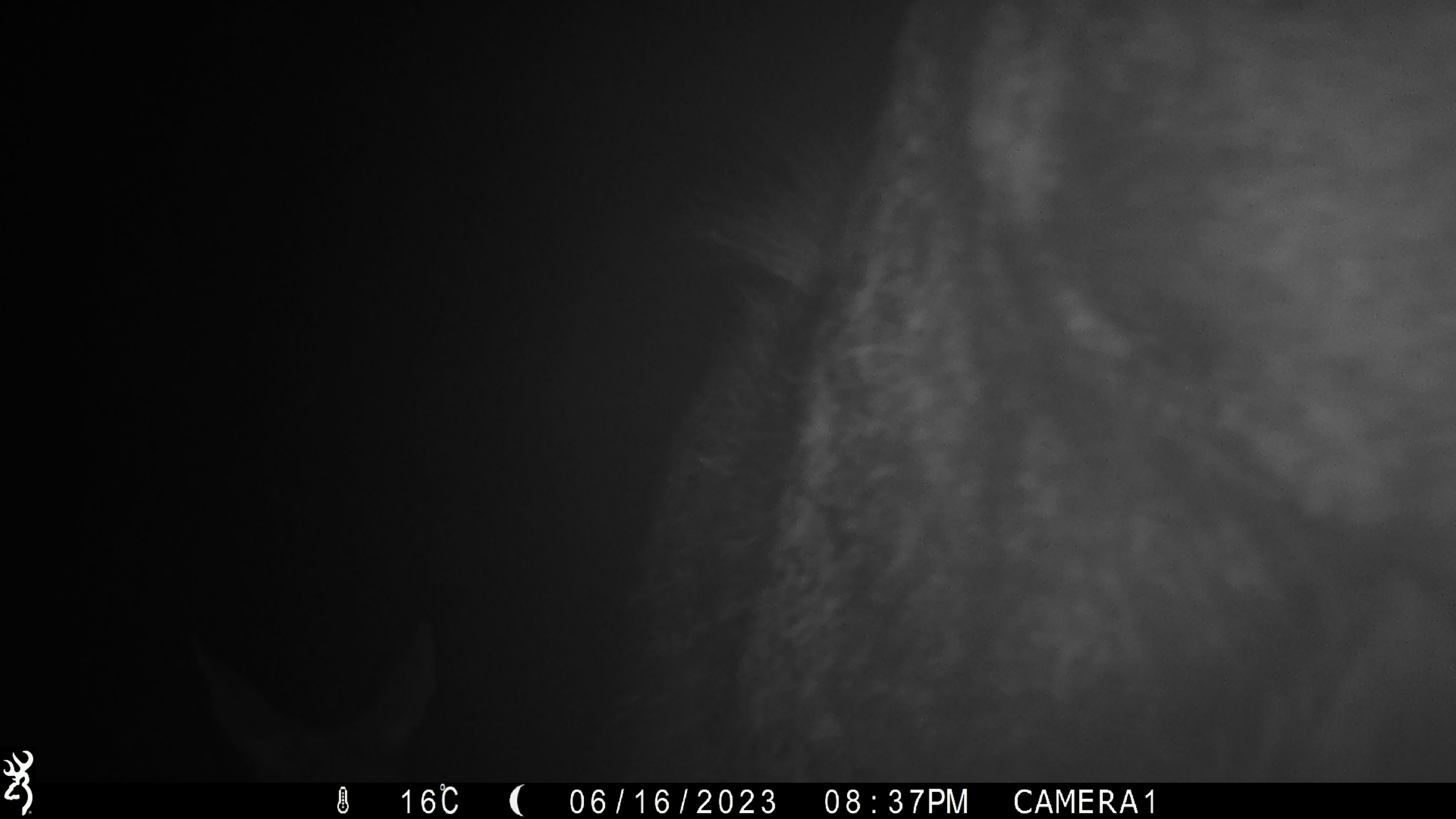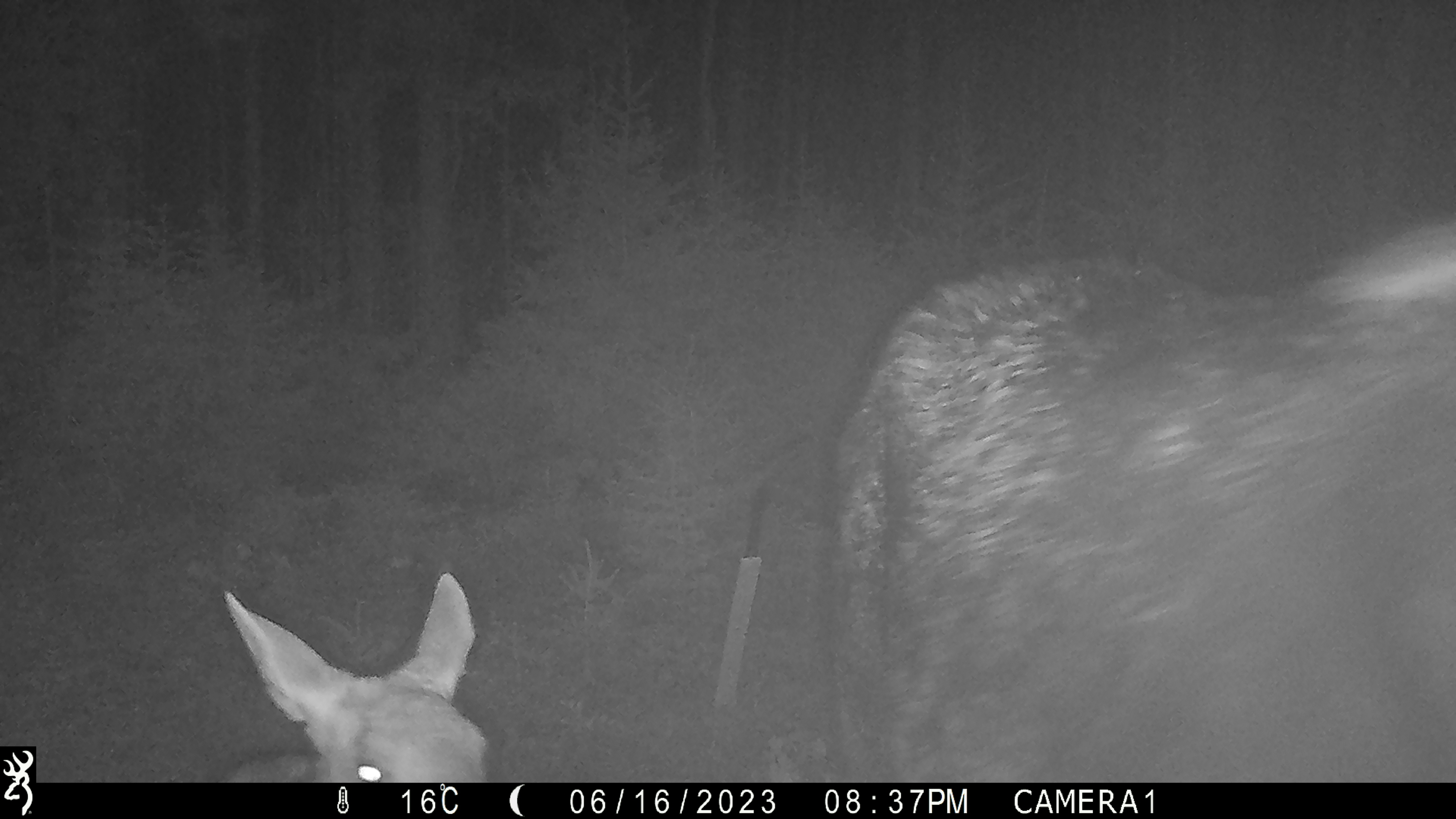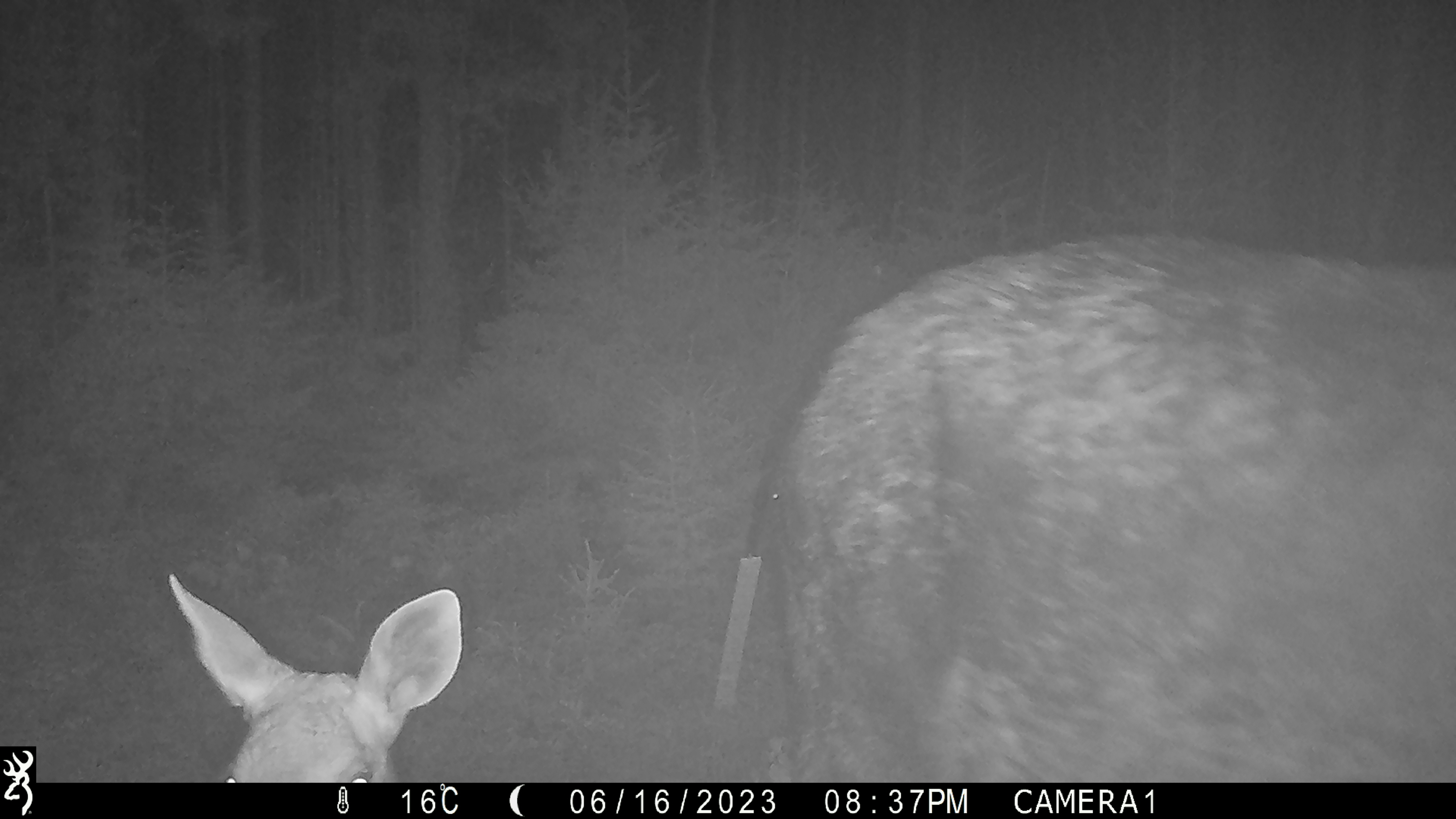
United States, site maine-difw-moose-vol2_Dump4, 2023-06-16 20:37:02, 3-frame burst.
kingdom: Animalia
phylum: Chordata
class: Mammalia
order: Artiodactyla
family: Cervidae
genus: Alces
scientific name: Alces alces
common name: moose